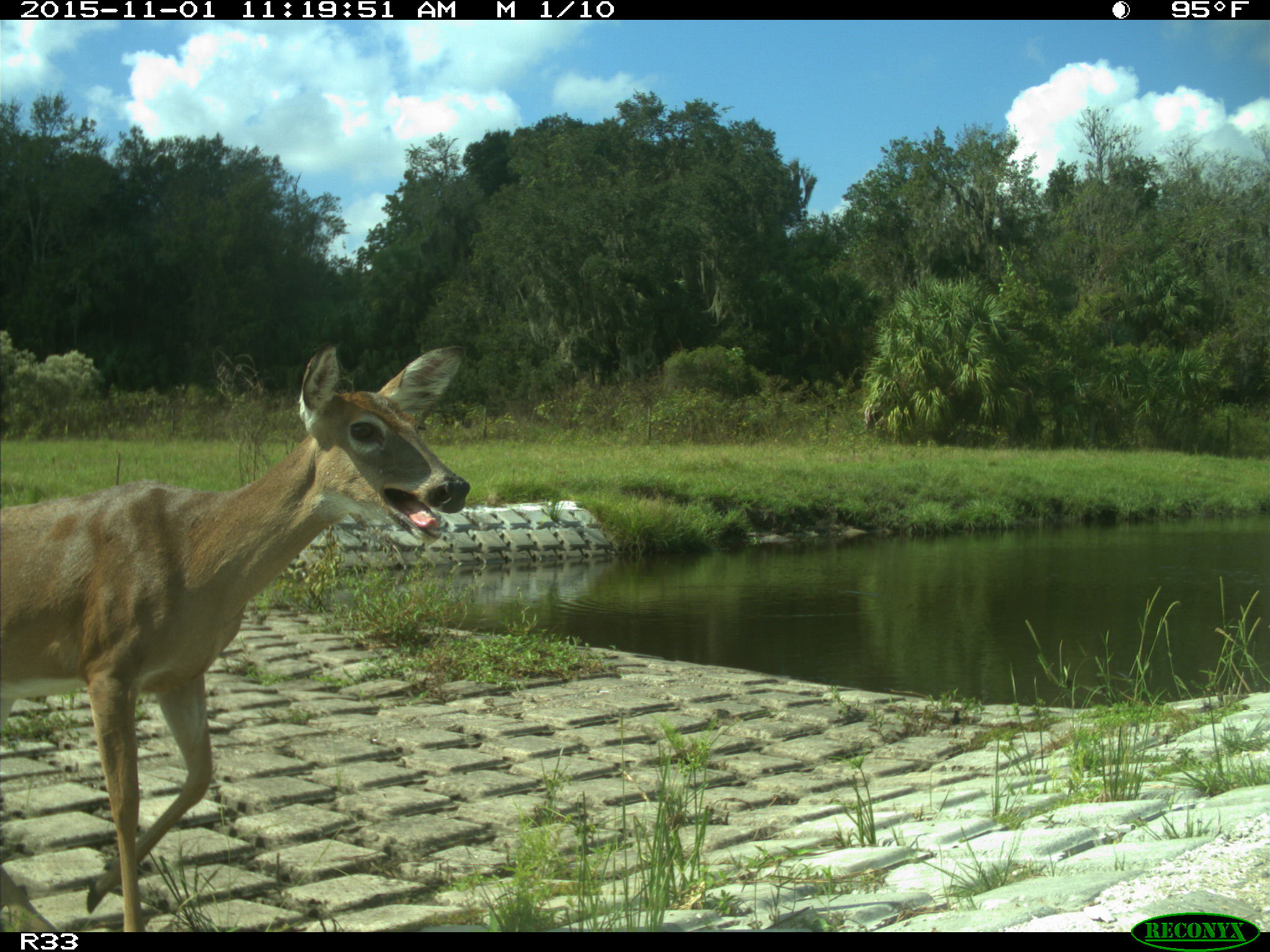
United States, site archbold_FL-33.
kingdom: Animalia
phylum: Chordata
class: Mammalia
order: Artiodactyla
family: Cervidae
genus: Odocoileus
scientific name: Odocoileus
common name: deer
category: unidentified deer